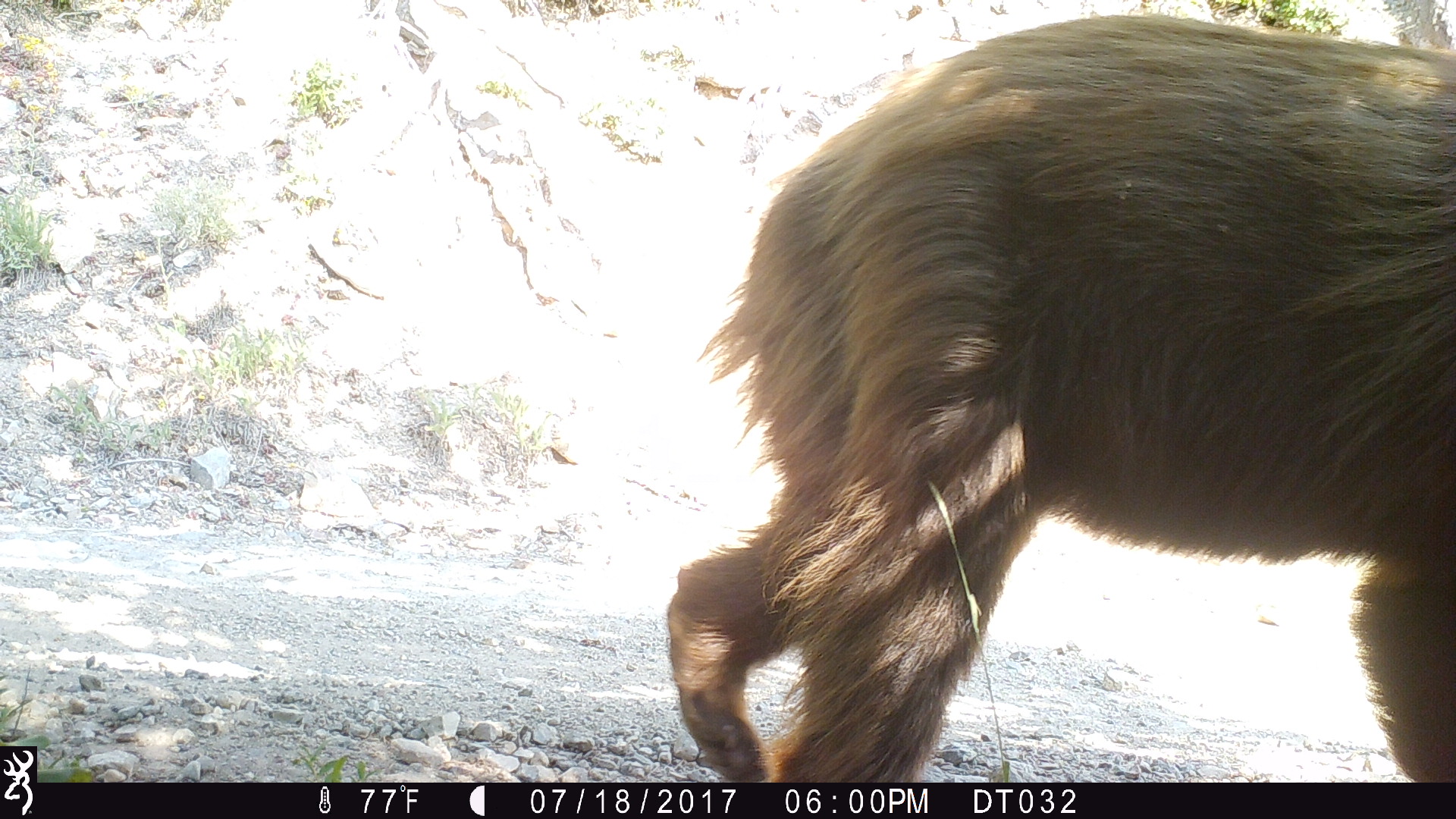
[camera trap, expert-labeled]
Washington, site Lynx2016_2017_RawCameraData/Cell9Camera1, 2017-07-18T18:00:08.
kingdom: Animalia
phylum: Chordata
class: Mammalia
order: Carnivora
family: Ursidae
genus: Ursus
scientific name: Ursus americanus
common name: american black bear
Ursus americanus (american black bear). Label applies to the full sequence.